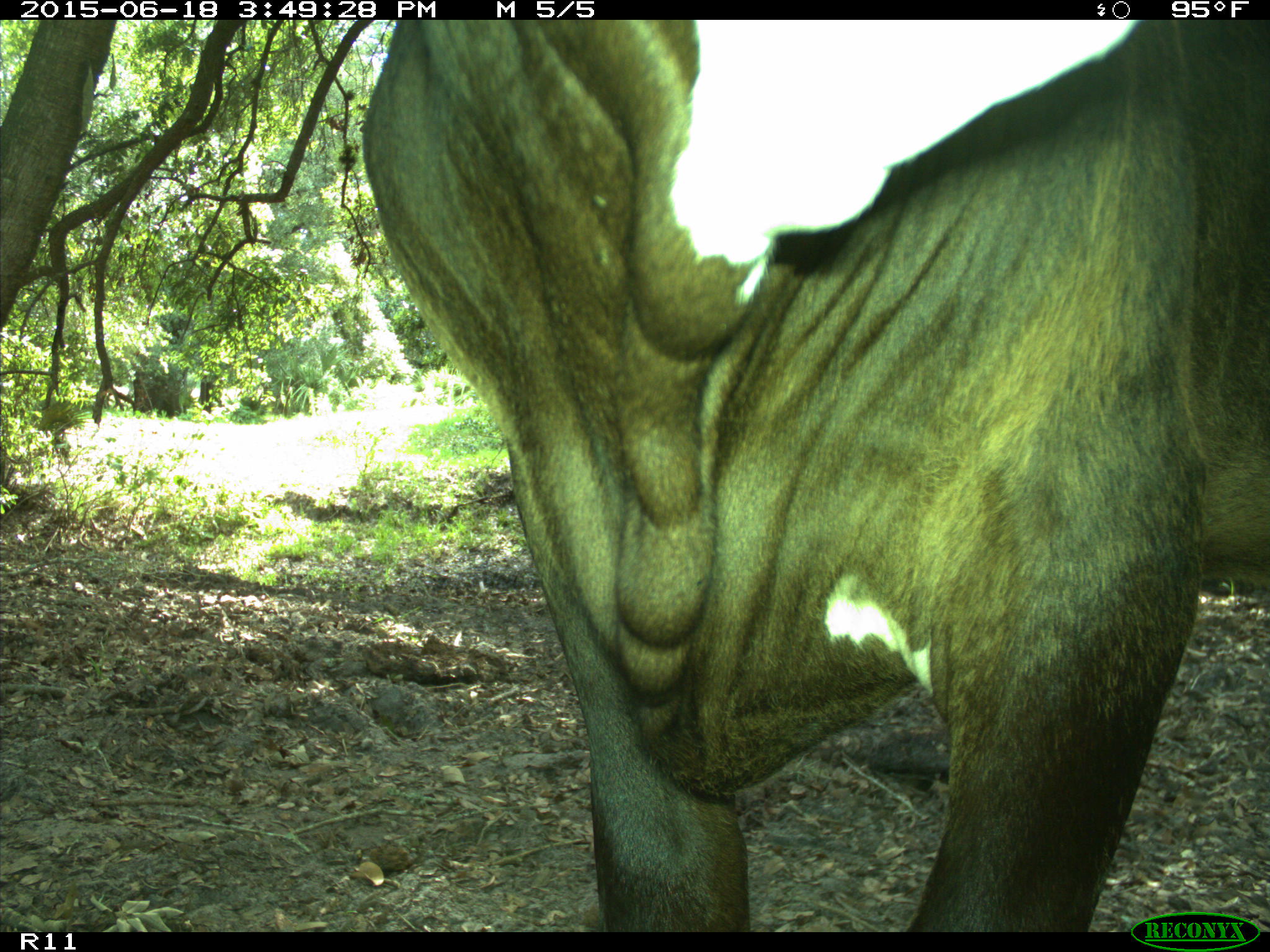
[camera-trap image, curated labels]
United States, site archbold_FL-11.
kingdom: Animalia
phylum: Chordata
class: Mammalia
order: Artiodactyla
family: Bovidae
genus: Bos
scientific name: Bos taurus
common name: domestic cow